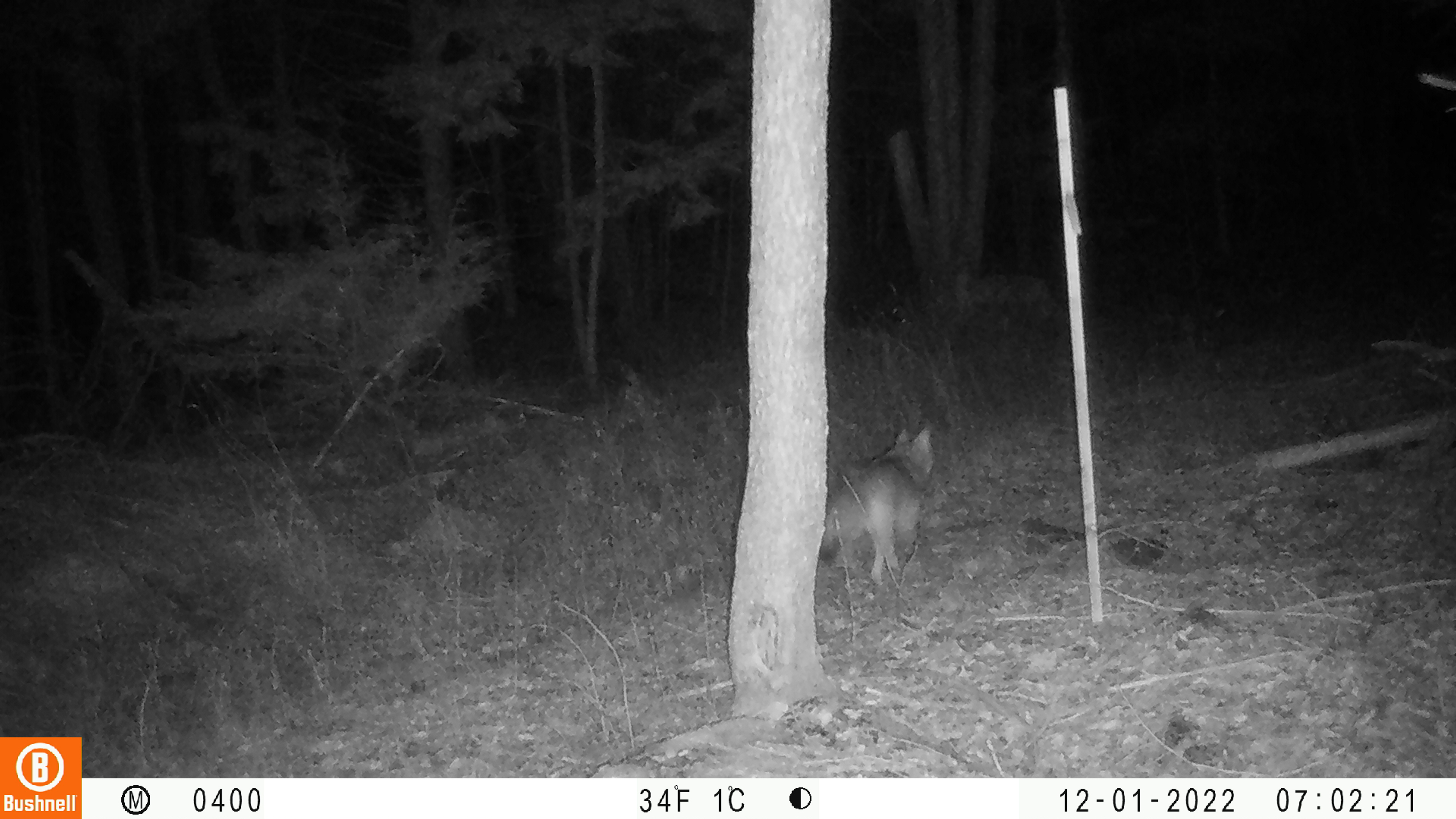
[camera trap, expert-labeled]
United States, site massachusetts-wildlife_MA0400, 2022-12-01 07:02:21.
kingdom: Animalia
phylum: Chordata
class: Mammalia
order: Carnivora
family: Canidae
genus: Canis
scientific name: Canis latrans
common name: coyote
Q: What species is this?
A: Coyote (Canis latrans).